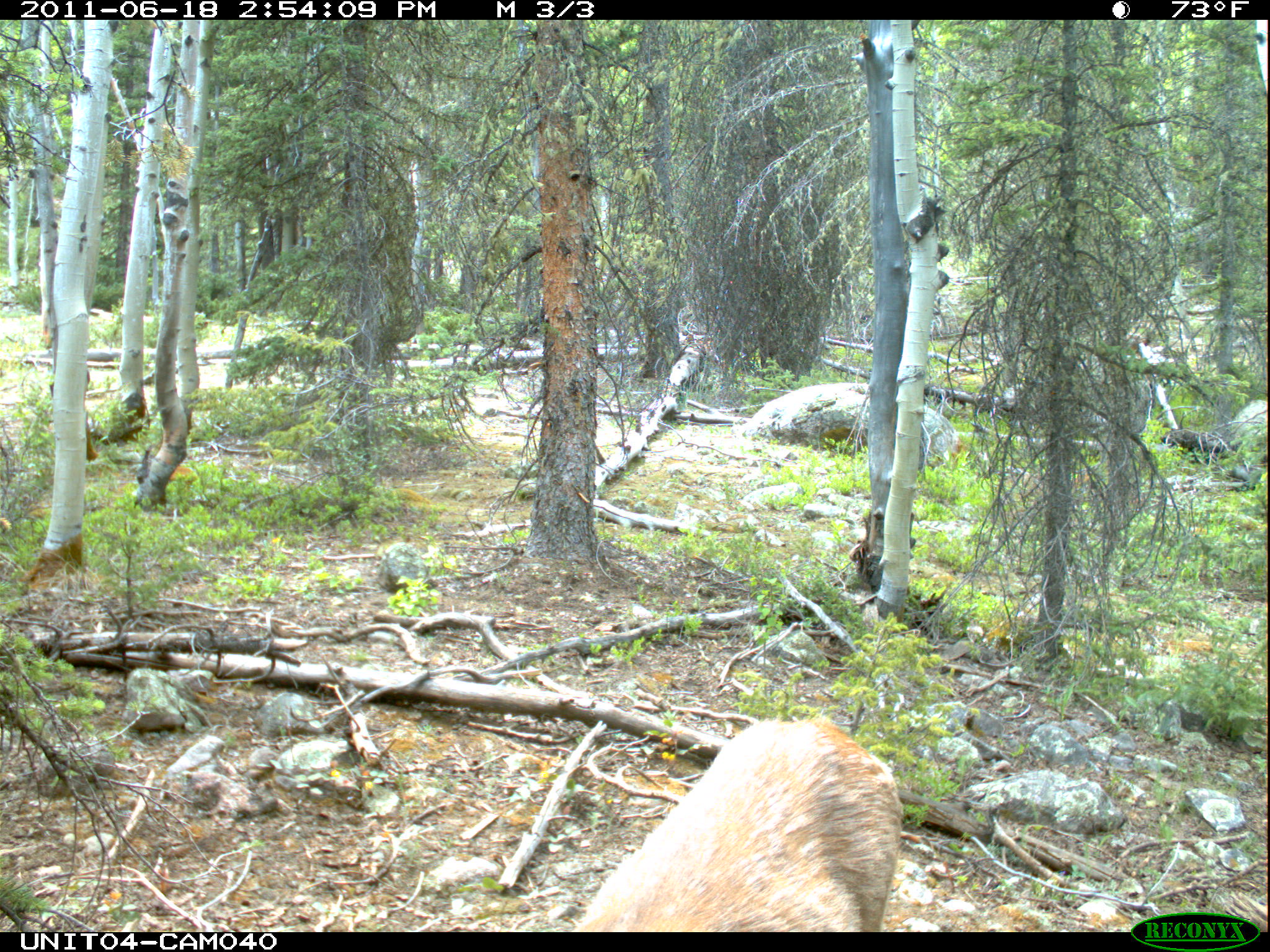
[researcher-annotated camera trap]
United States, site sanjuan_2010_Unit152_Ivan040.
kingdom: Animalia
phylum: Chordata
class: Mammalia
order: Artiodactyla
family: Cervidae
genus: Odocoileus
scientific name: Odocoileus hemionus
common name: mule deer